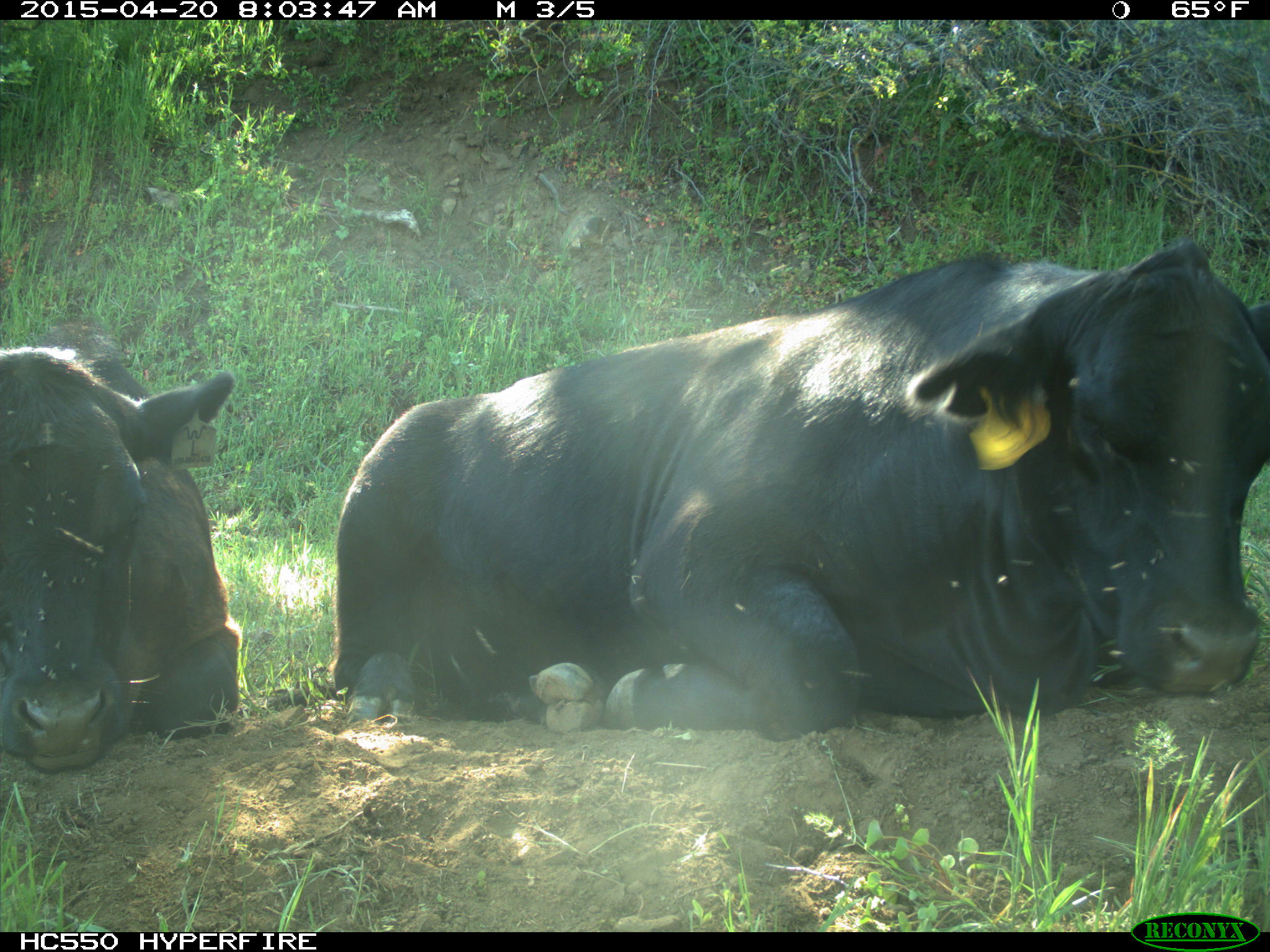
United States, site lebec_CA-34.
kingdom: Animalia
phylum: Chordata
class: Mammalia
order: Artiodactyla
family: Bovidae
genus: Bos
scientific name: Bos taurus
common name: domestic cow